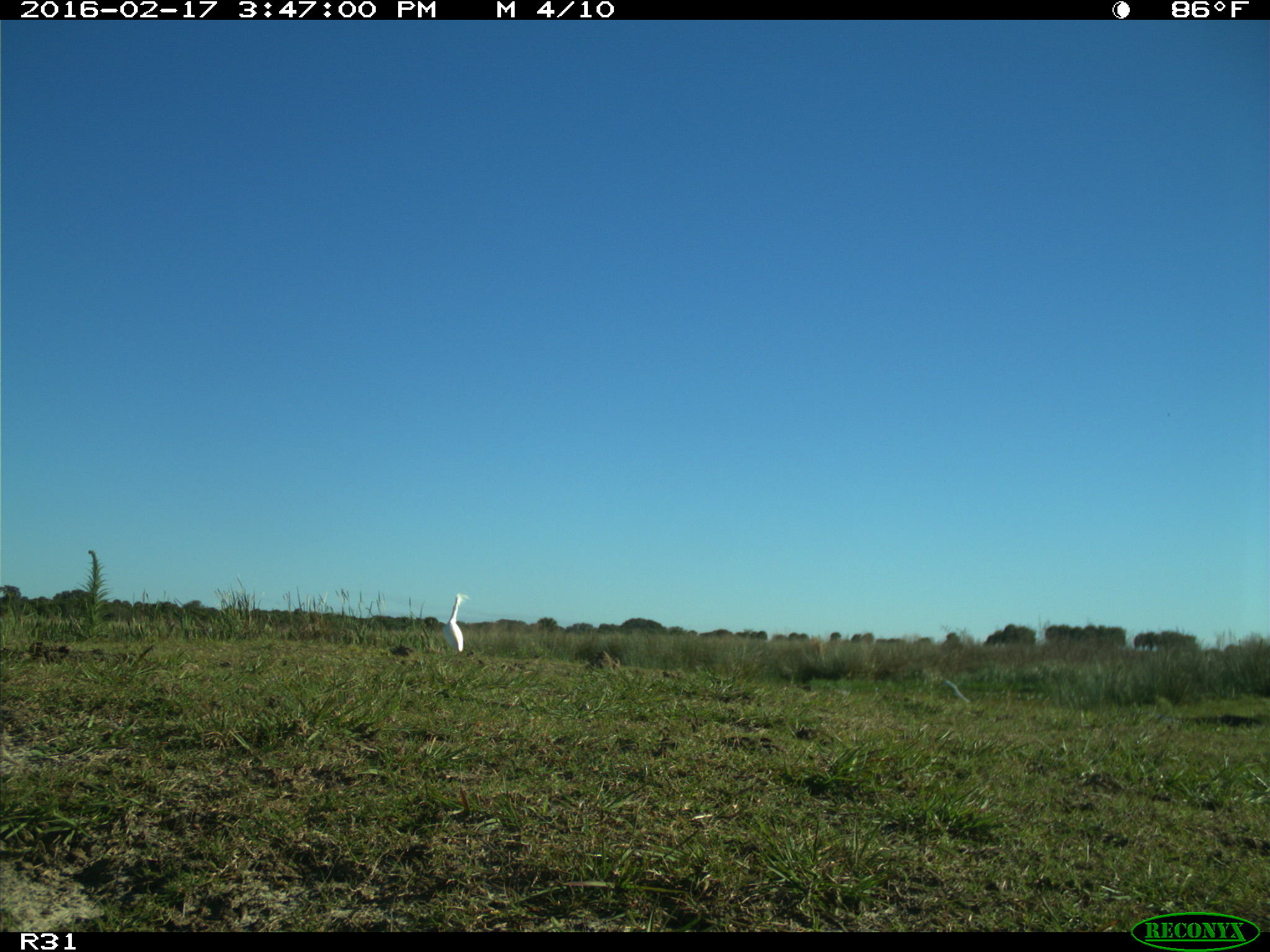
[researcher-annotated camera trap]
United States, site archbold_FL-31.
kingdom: Animalia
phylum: Chordata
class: Aves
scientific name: Aves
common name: birds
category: unidentified bird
Unidentified bird (birds) (Aves).